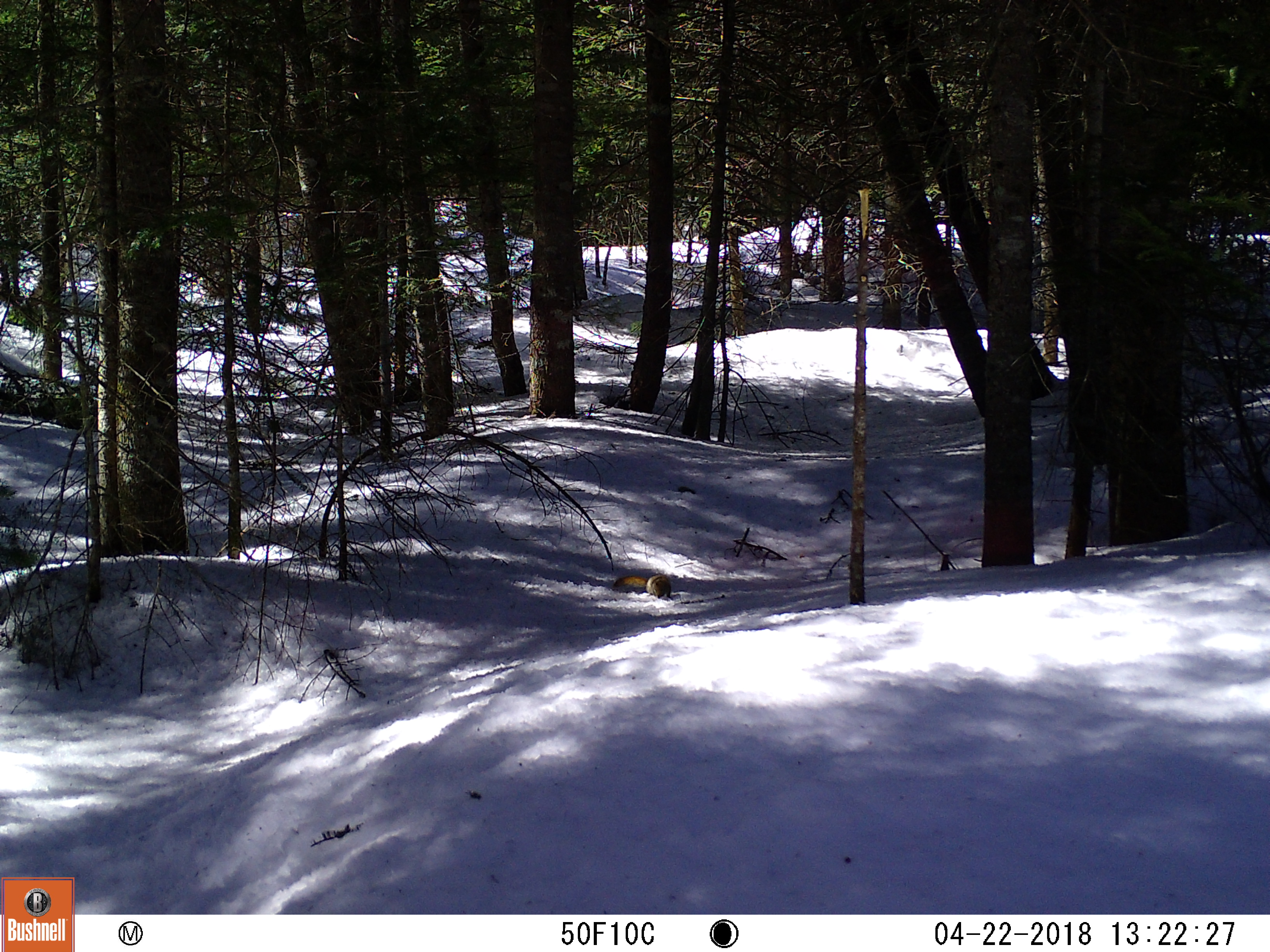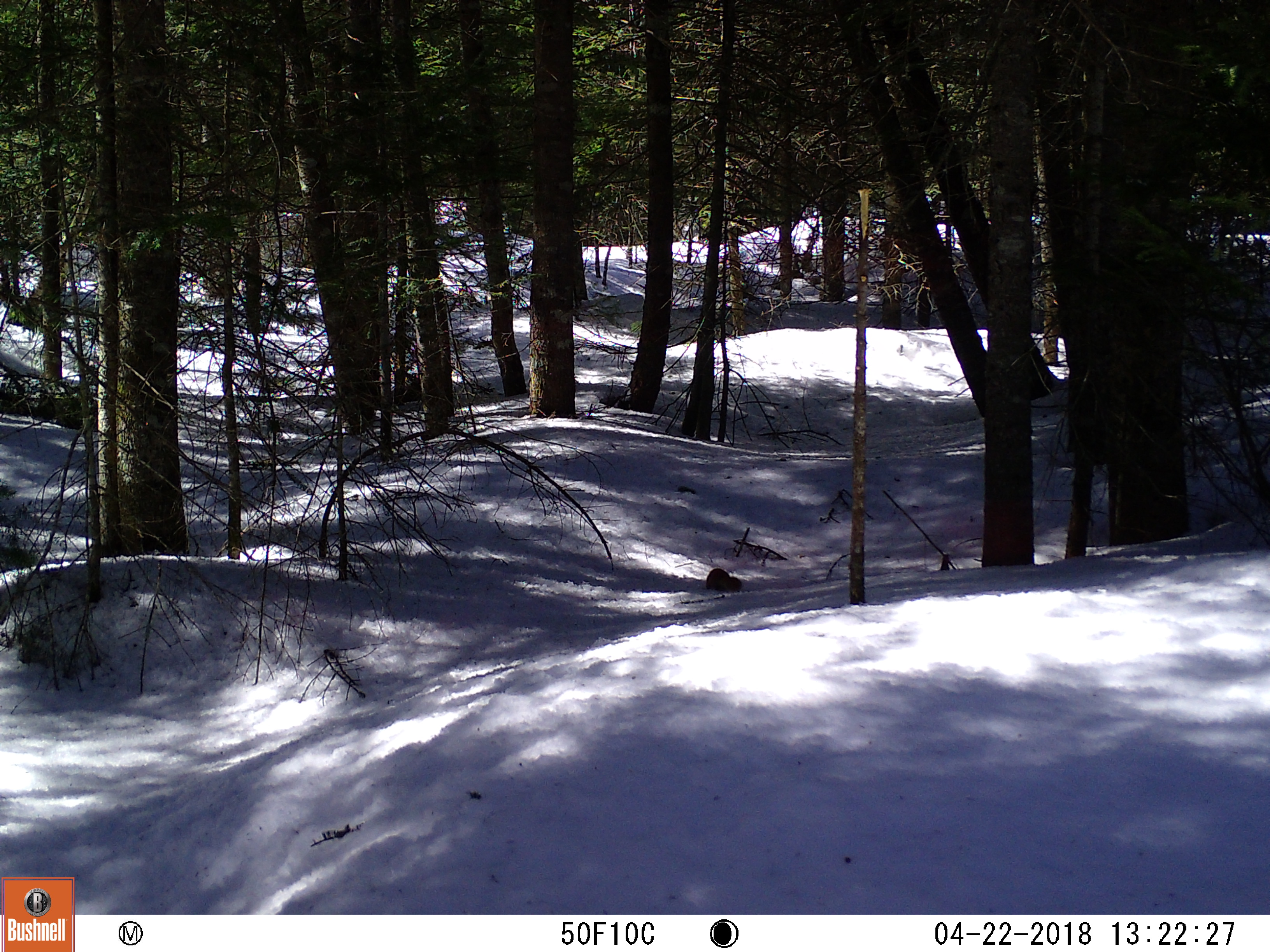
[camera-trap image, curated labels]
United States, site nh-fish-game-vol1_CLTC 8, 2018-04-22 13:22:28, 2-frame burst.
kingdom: Animalia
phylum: Chordata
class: Mammalia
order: Rodentia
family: Sciuridae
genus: Tamiasciurus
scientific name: Tamiasciurus hudsonicus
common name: red squirrel